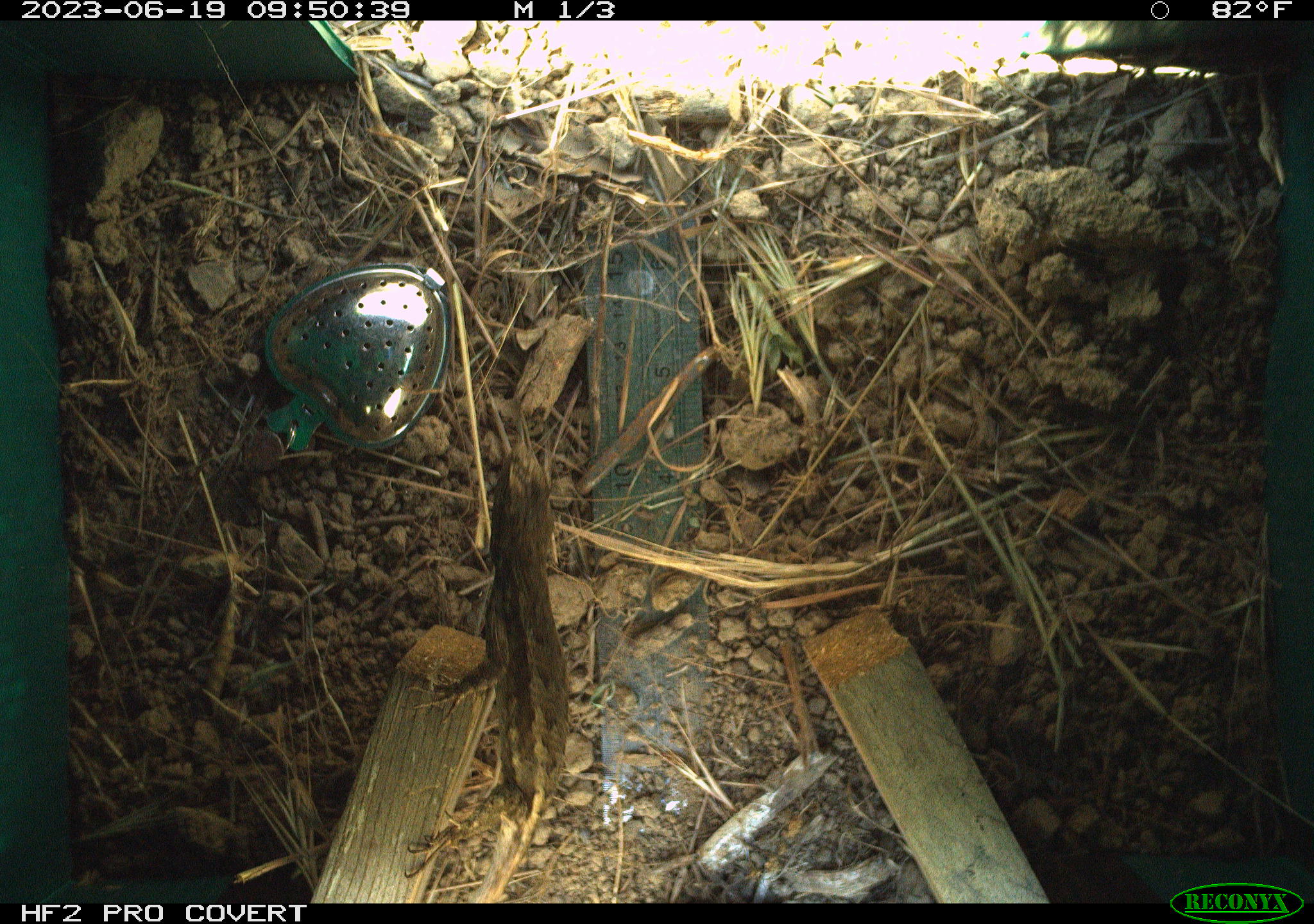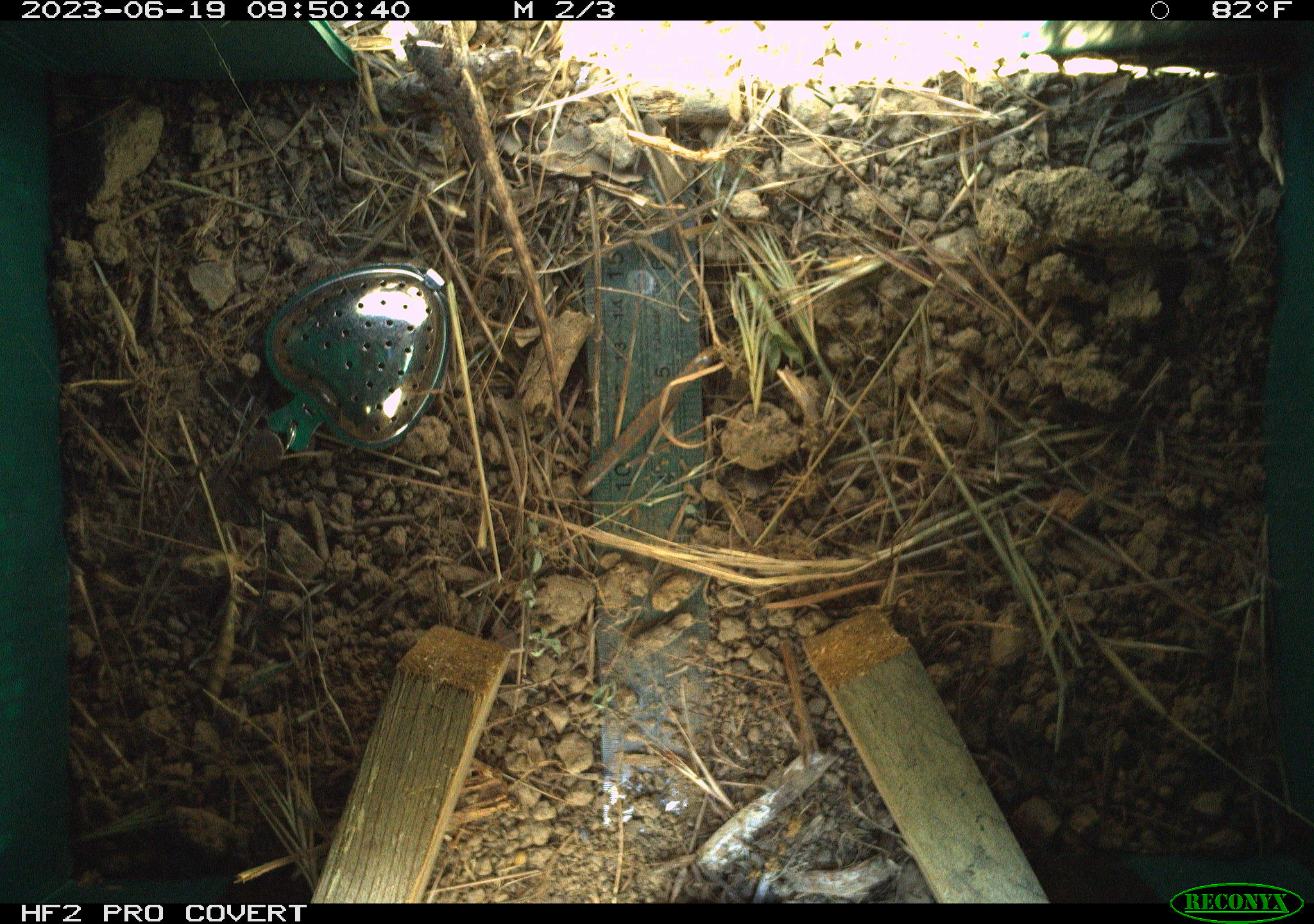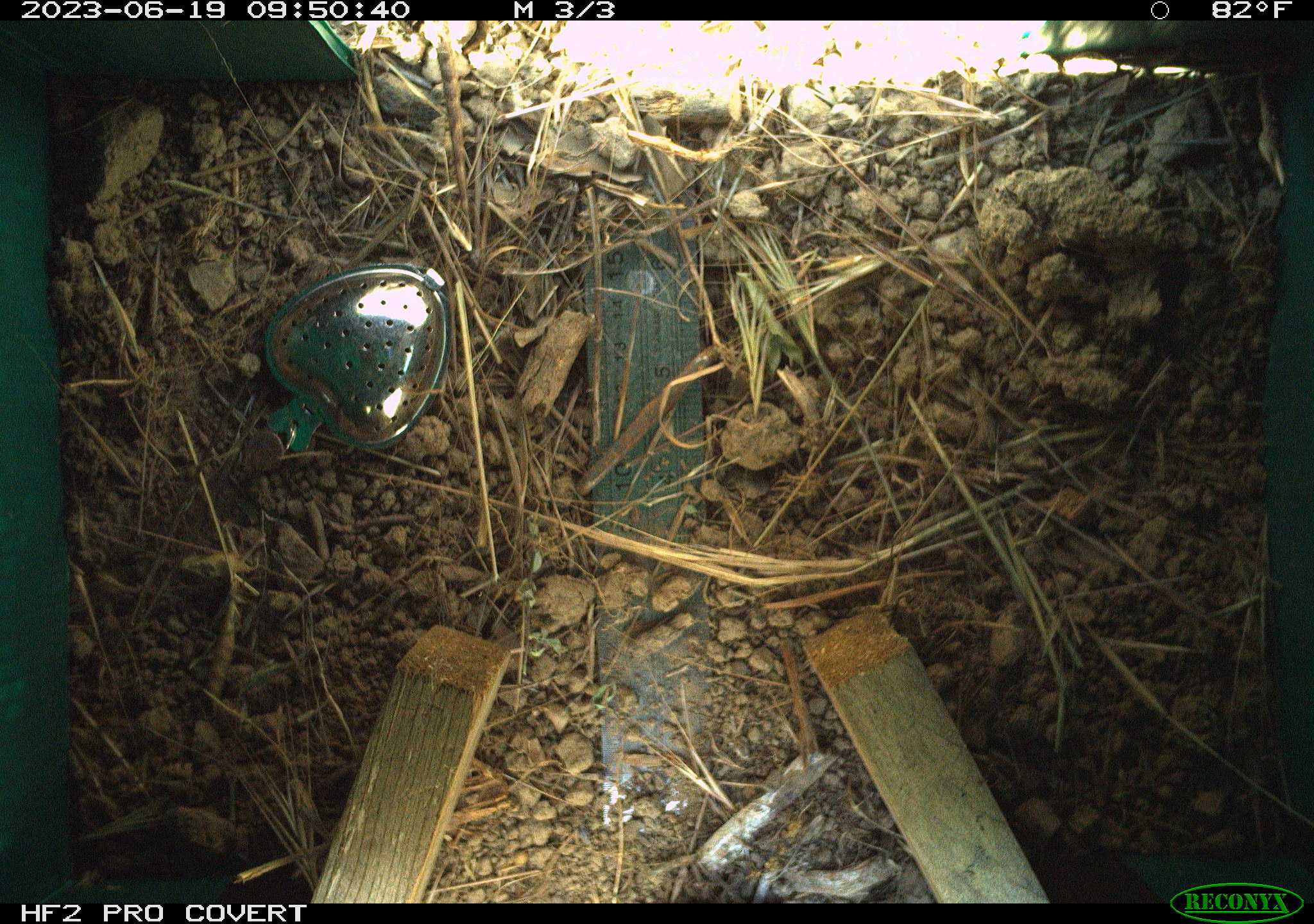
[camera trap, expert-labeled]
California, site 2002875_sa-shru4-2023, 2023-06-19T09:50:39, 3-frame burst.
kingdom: Animalia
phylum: Chordata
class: Reptilia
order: Squamata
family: Phrynosomatidae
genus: Sceloporus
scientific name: Sceloporus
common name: spiny lizards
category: sceloporus species